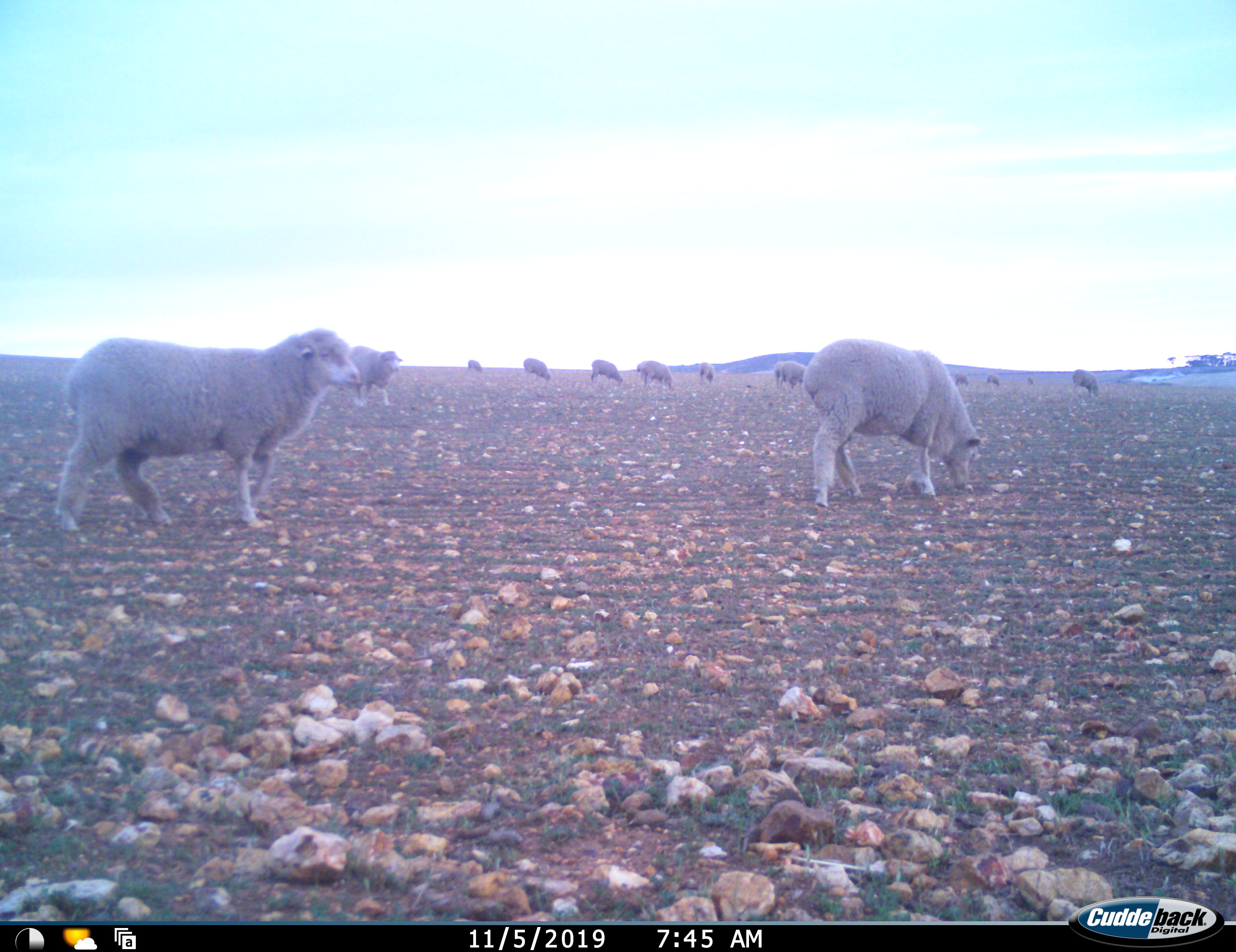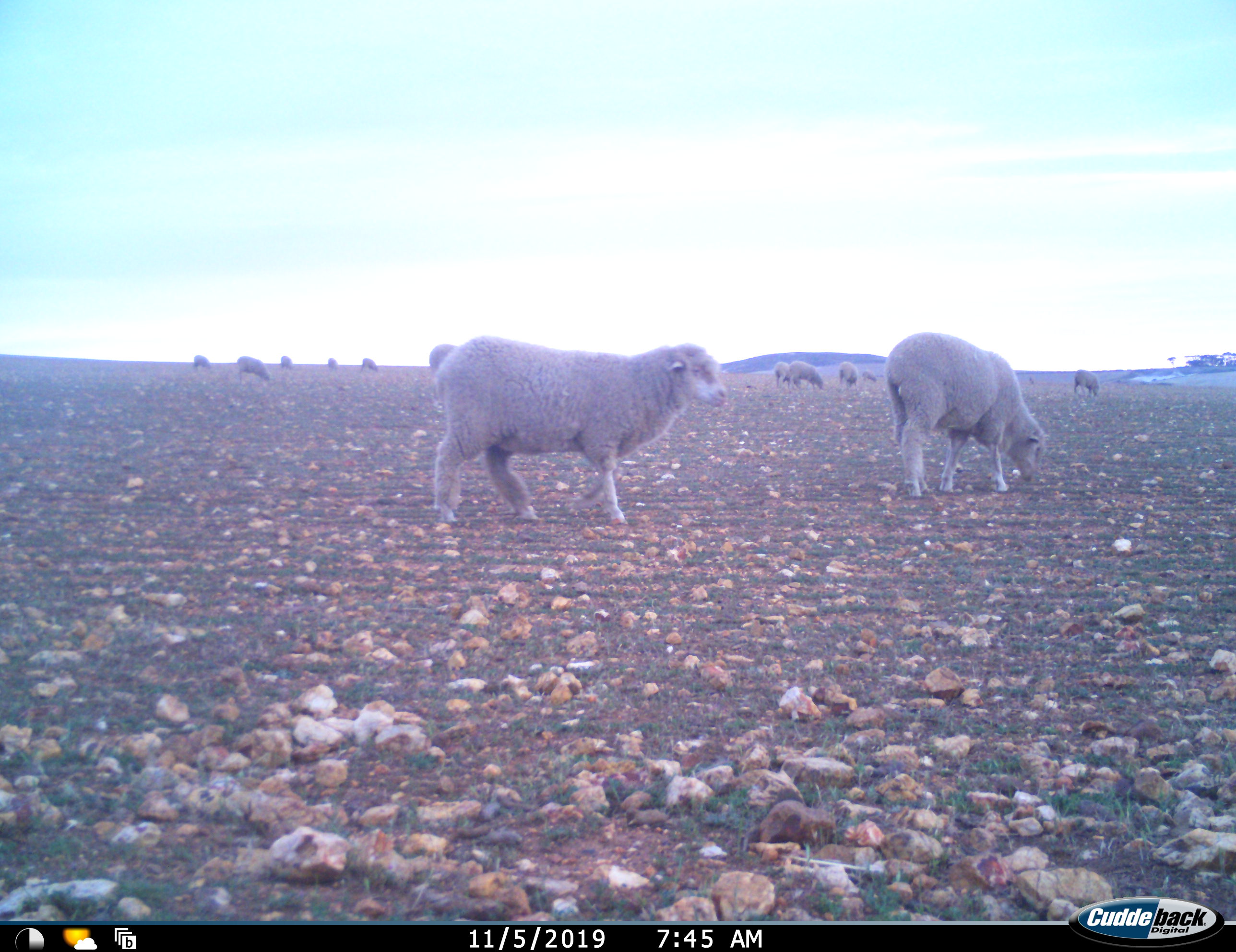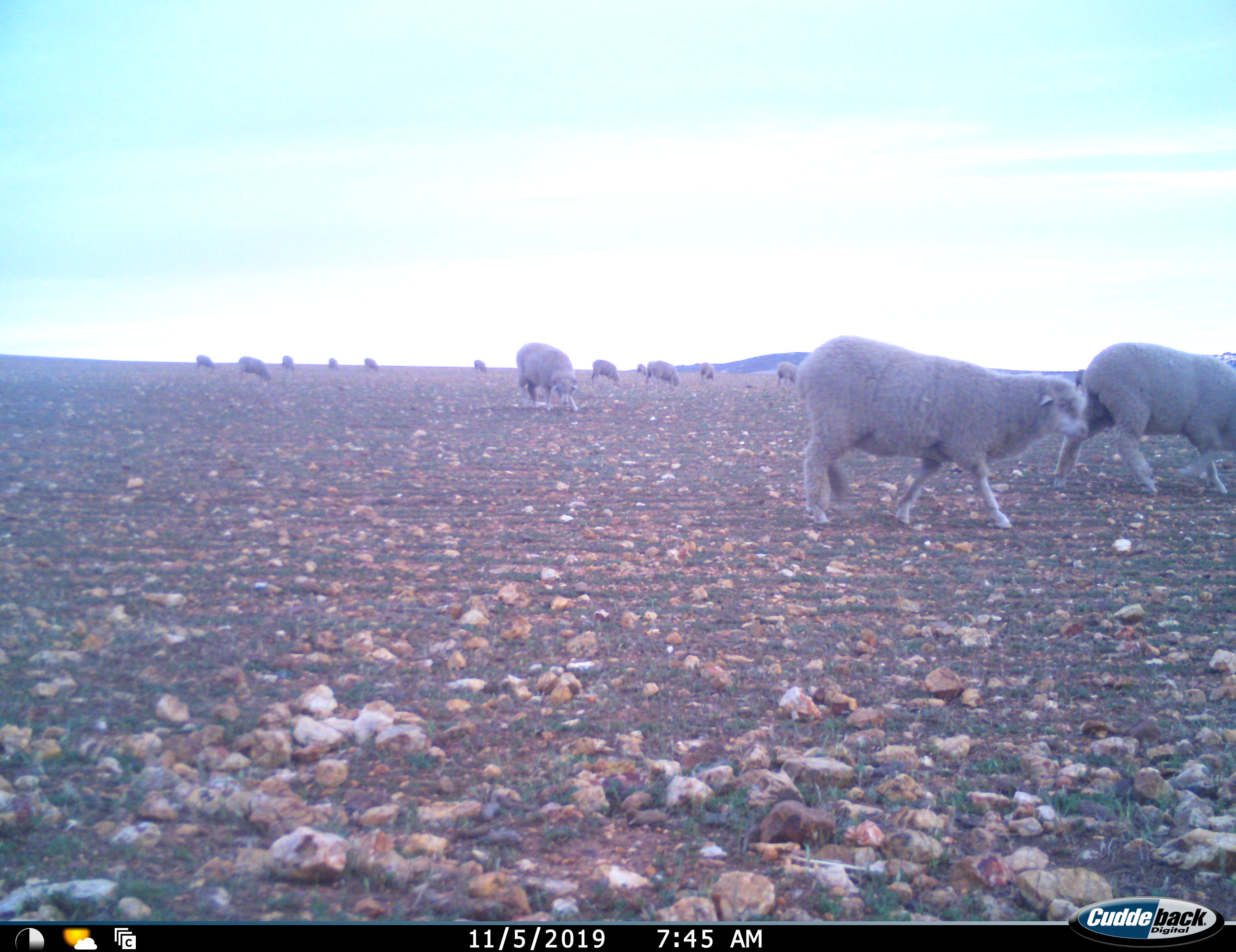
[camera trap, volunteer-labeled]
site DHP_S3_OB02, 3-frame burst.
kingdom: Animalia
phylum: Chordata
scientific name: Vertebrata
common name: domestic animal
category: domesticanimal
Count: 11-50.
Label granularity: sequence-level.